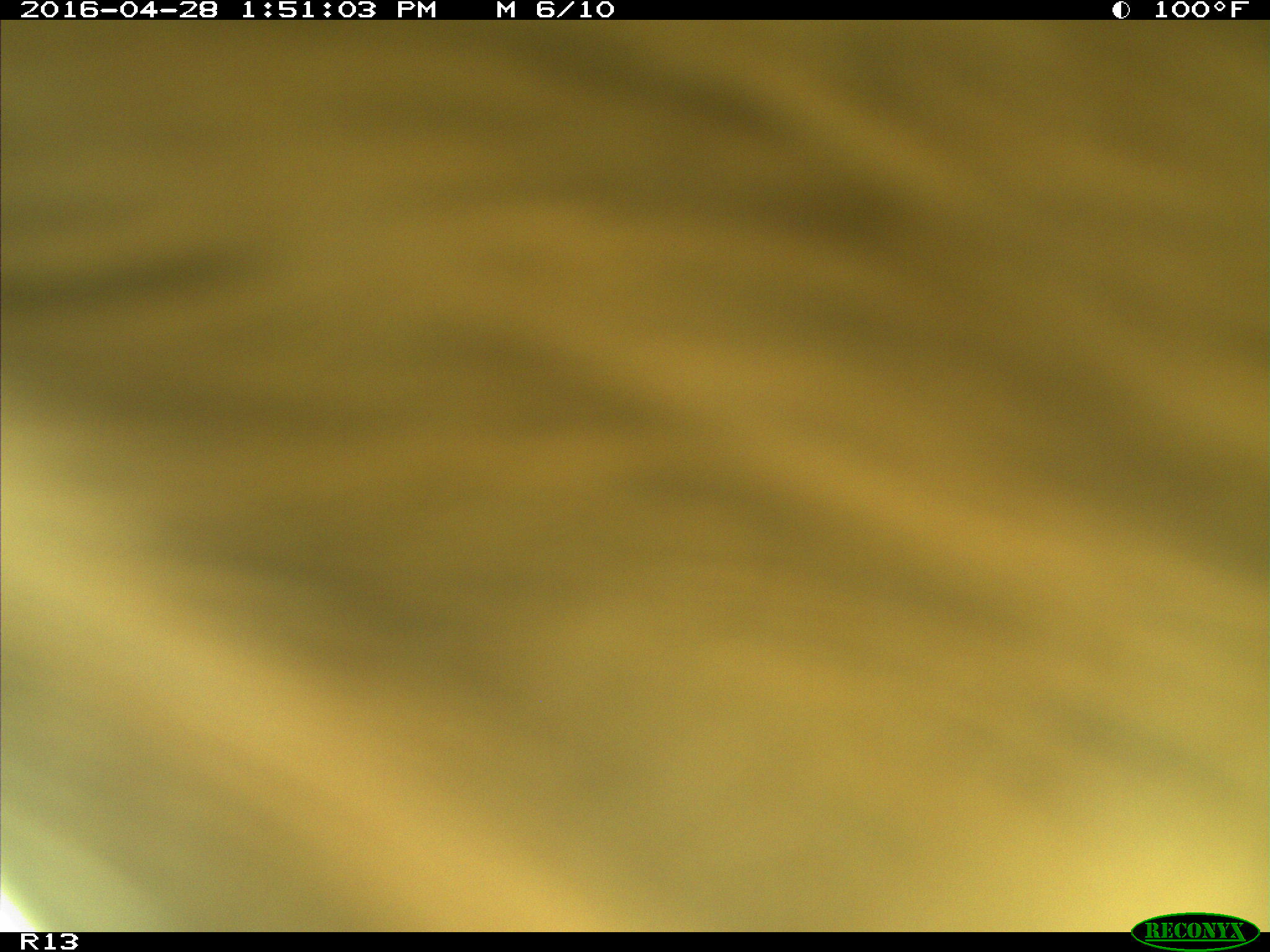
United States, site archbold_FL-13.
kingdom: Animalia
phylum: Chordata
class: Mammalia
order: Artiodactyla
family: Bovidae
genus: Bos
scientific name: Bos taurus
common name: domestic cow